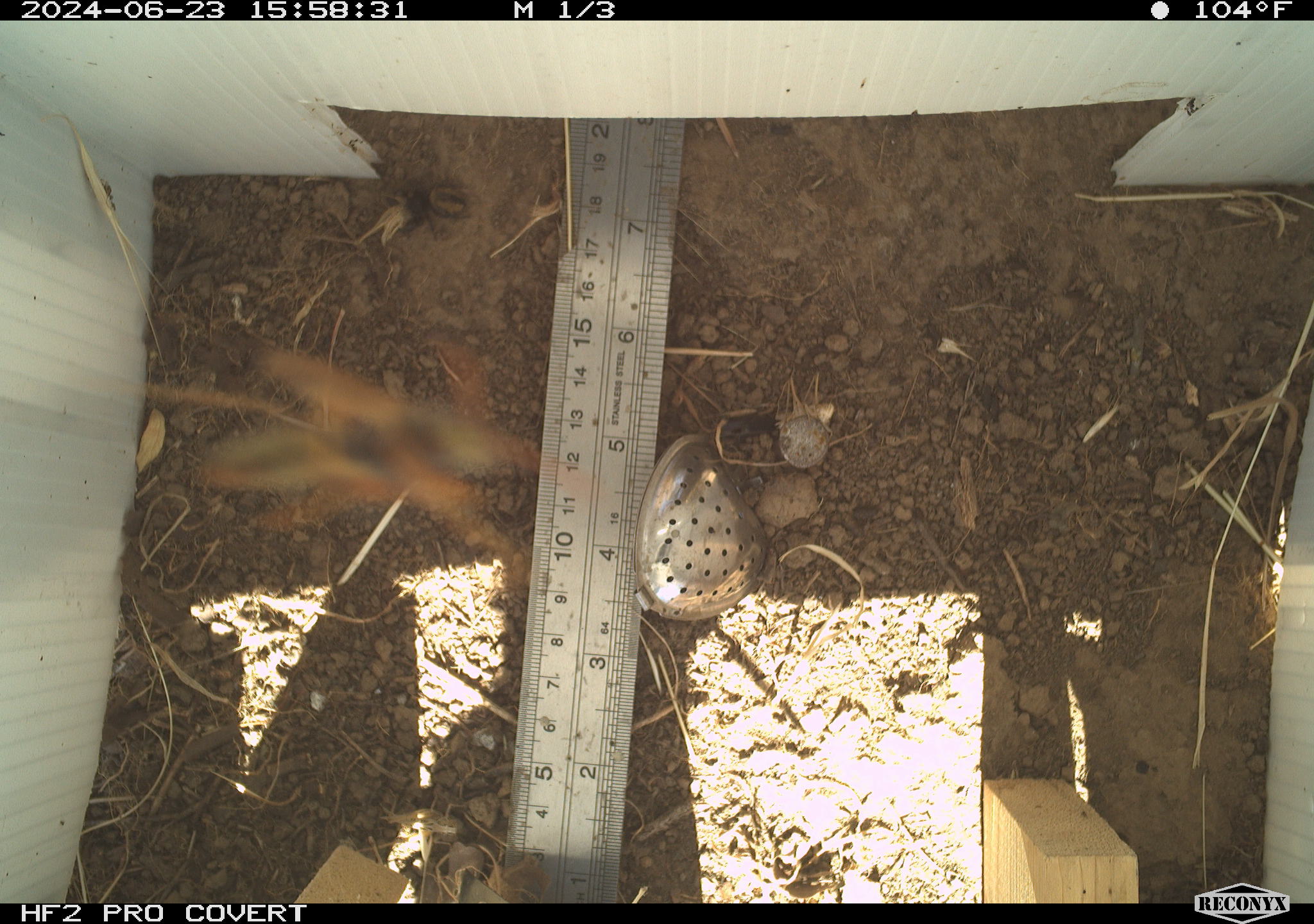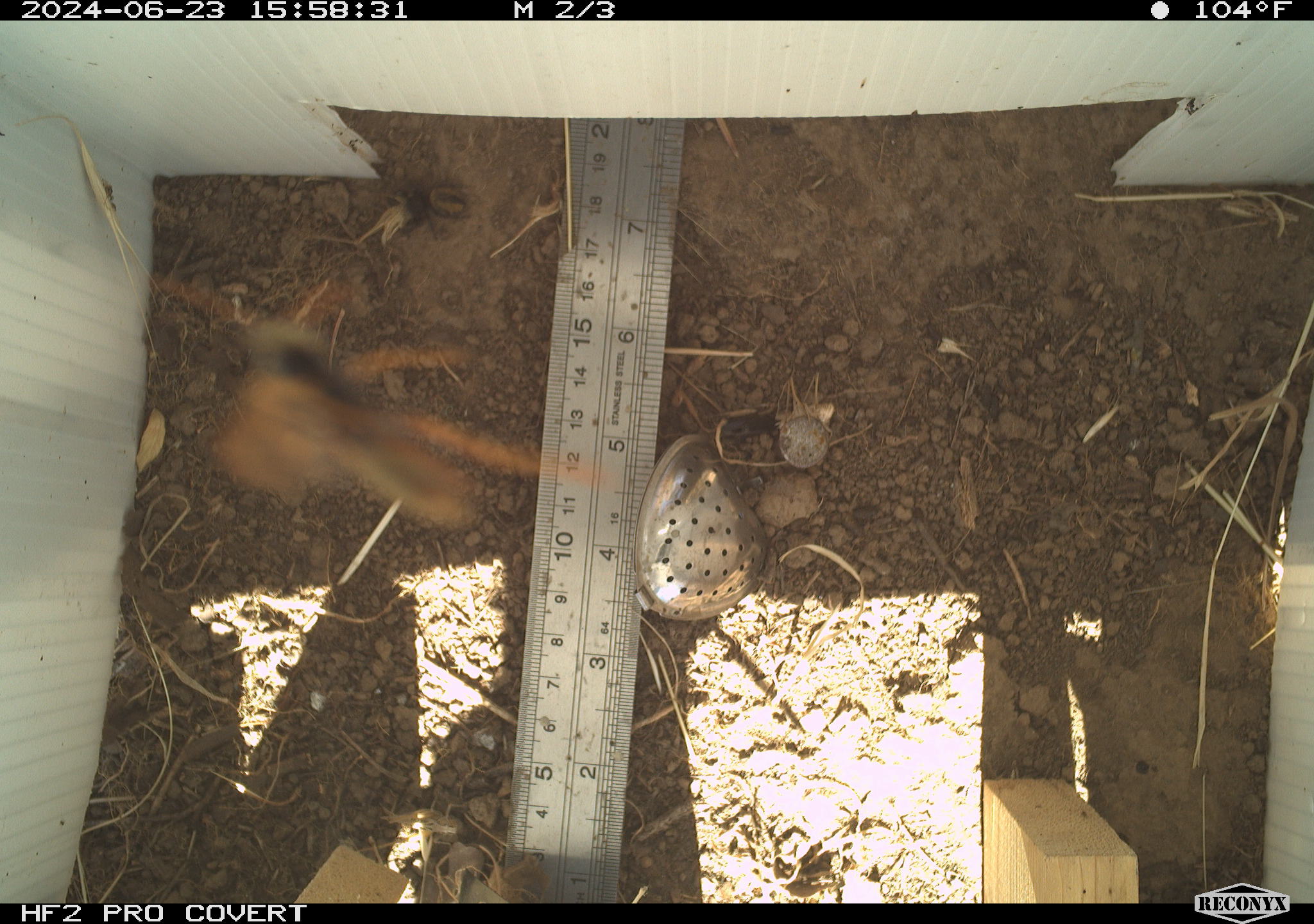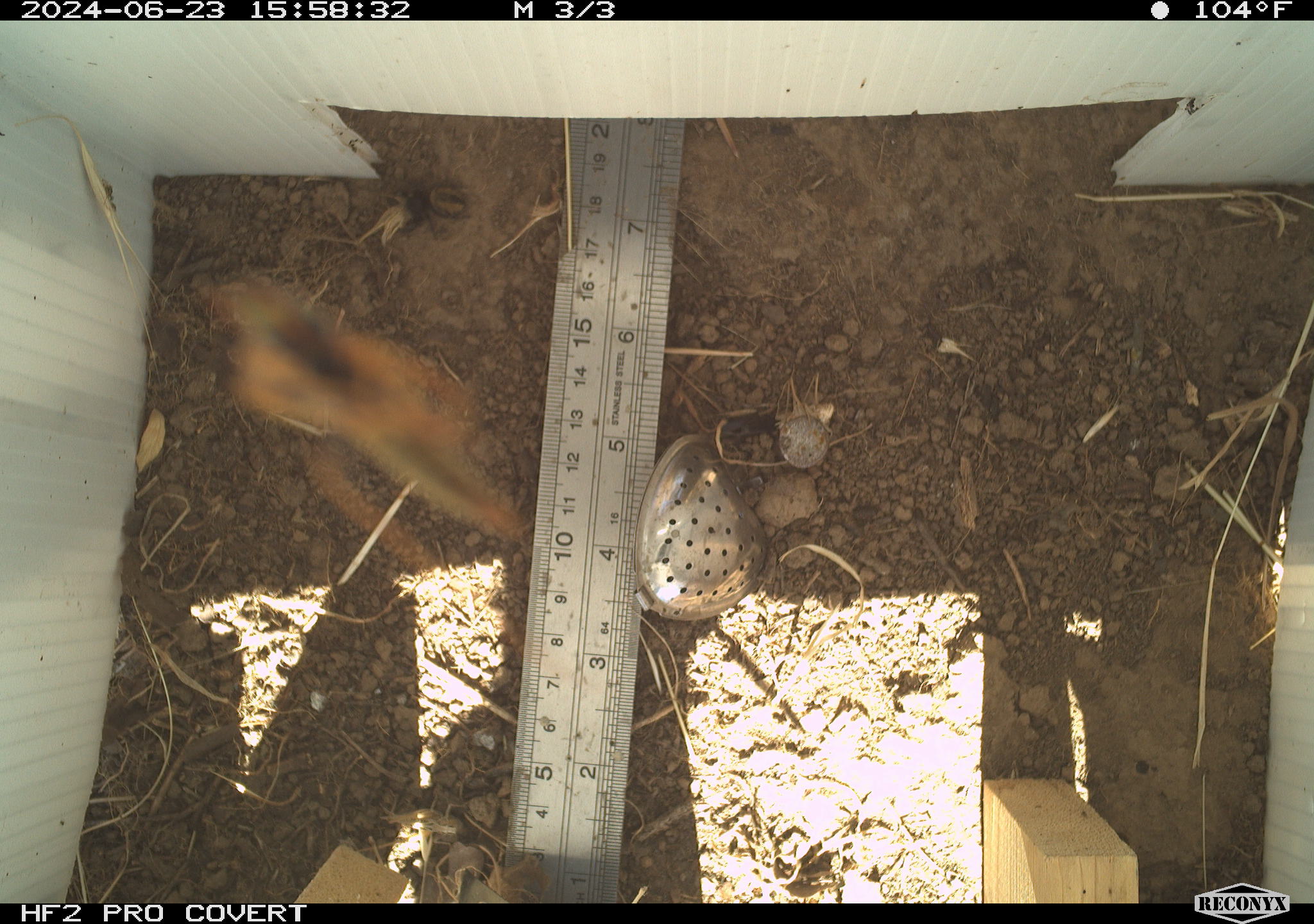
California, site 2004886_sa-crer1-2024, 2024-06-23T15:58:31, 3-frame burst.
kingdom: Animalia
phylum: Arthropoda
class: Arachnida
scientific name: Arachnida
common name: arachnids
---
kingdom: Animalia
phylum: Arthropoda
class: Insecta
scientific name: Insecta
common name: insect